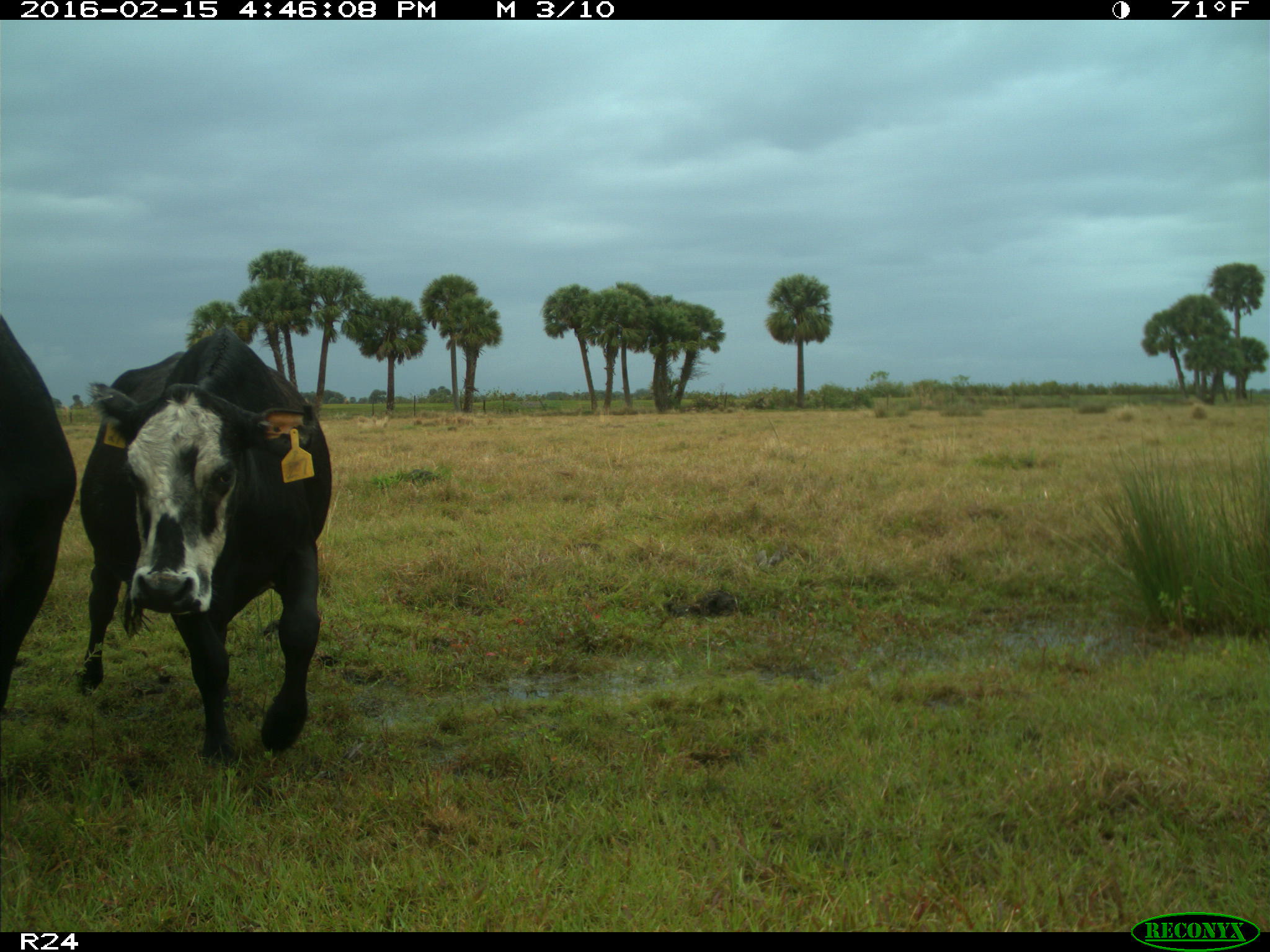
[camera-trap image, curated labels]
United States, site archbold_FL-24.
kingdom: Animalia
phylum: Chordata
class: Mammalia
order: Artiodactyla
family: Bovidae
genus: Bos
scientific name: Bos taurus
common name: domestic cow